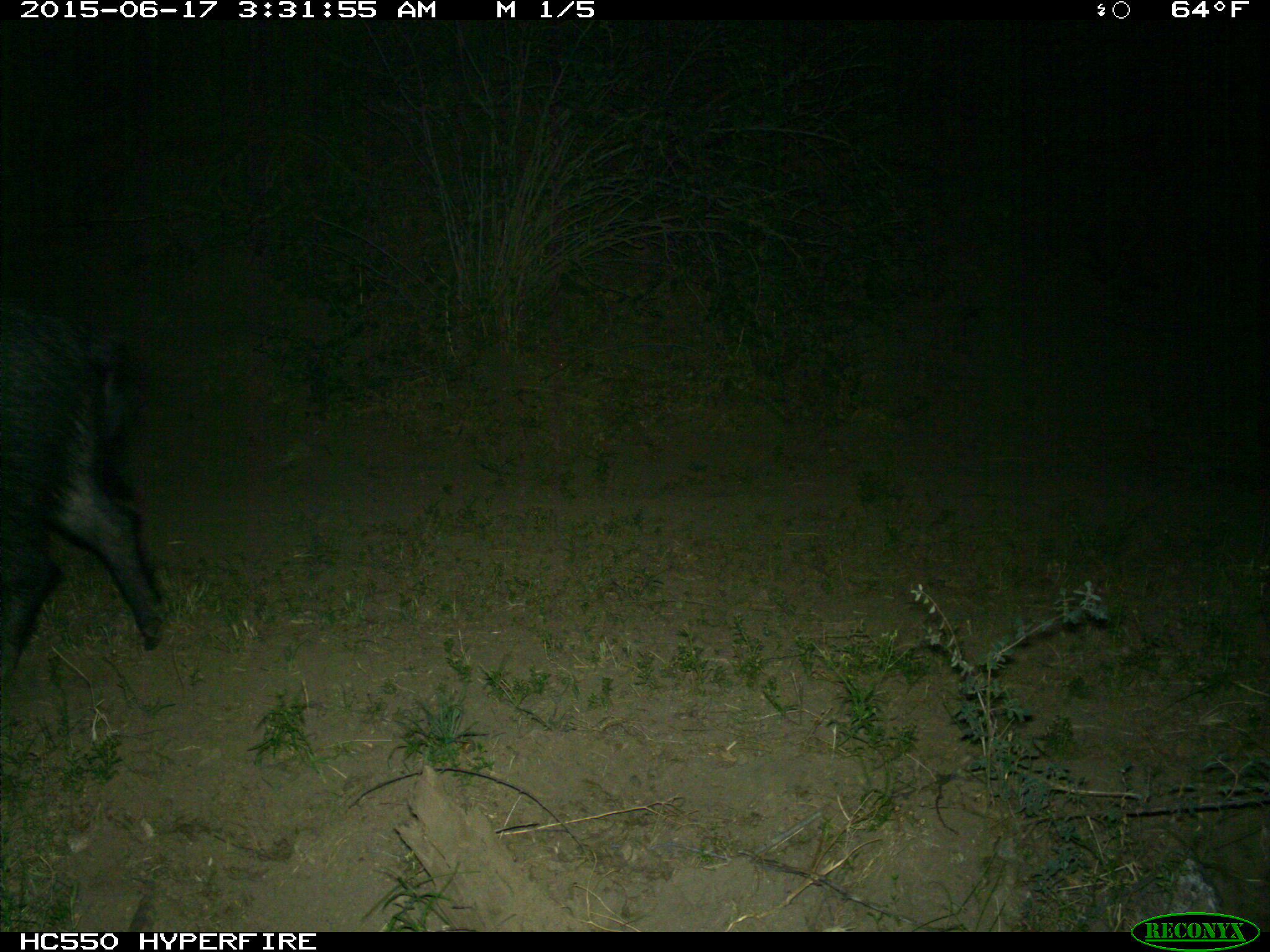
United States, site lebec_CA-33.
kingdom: Animalia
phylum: Chordata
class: Mammalia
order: Artiodactyla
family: Suidae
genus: Sus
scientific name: Sus scrofa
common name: wild boar